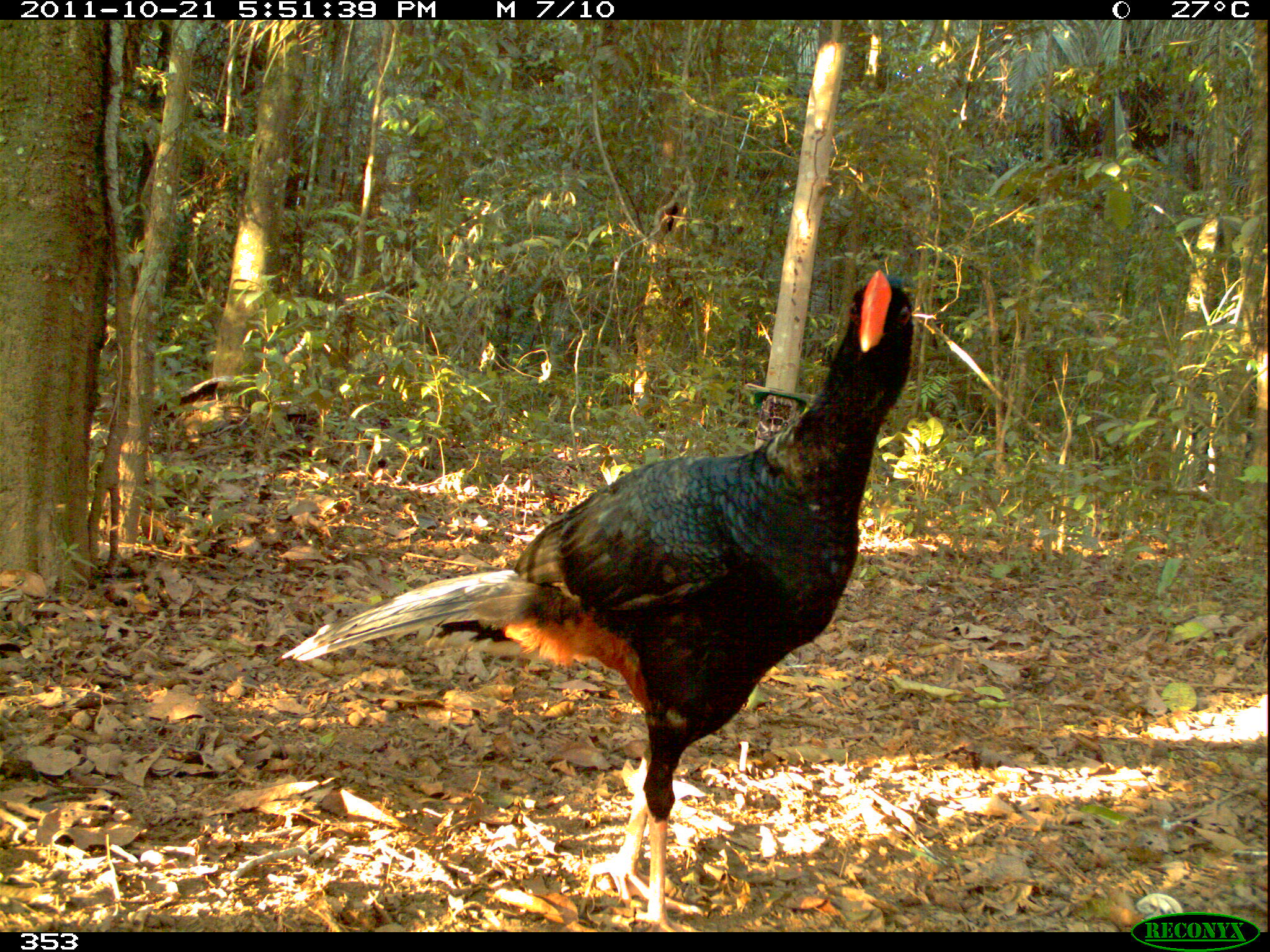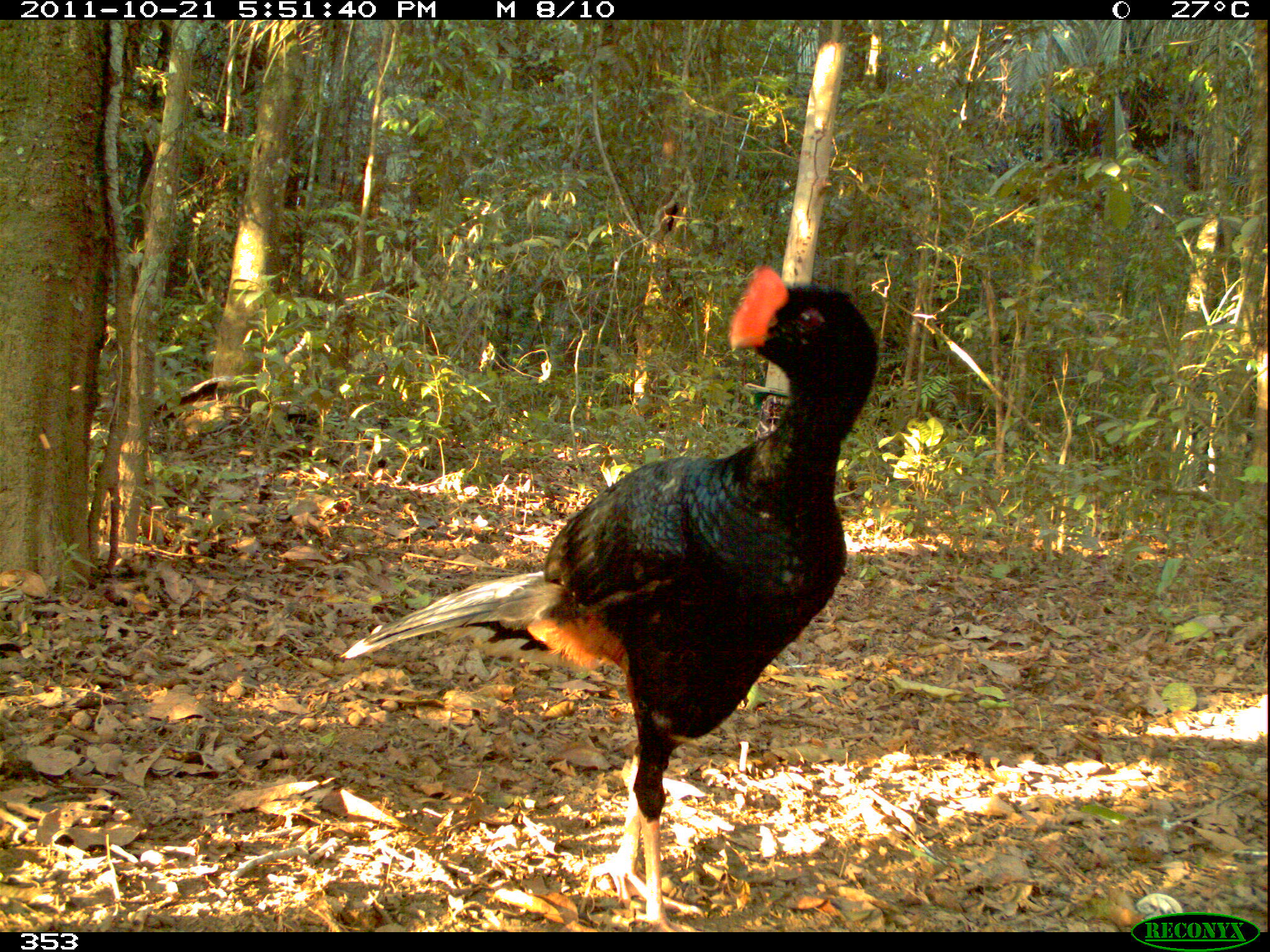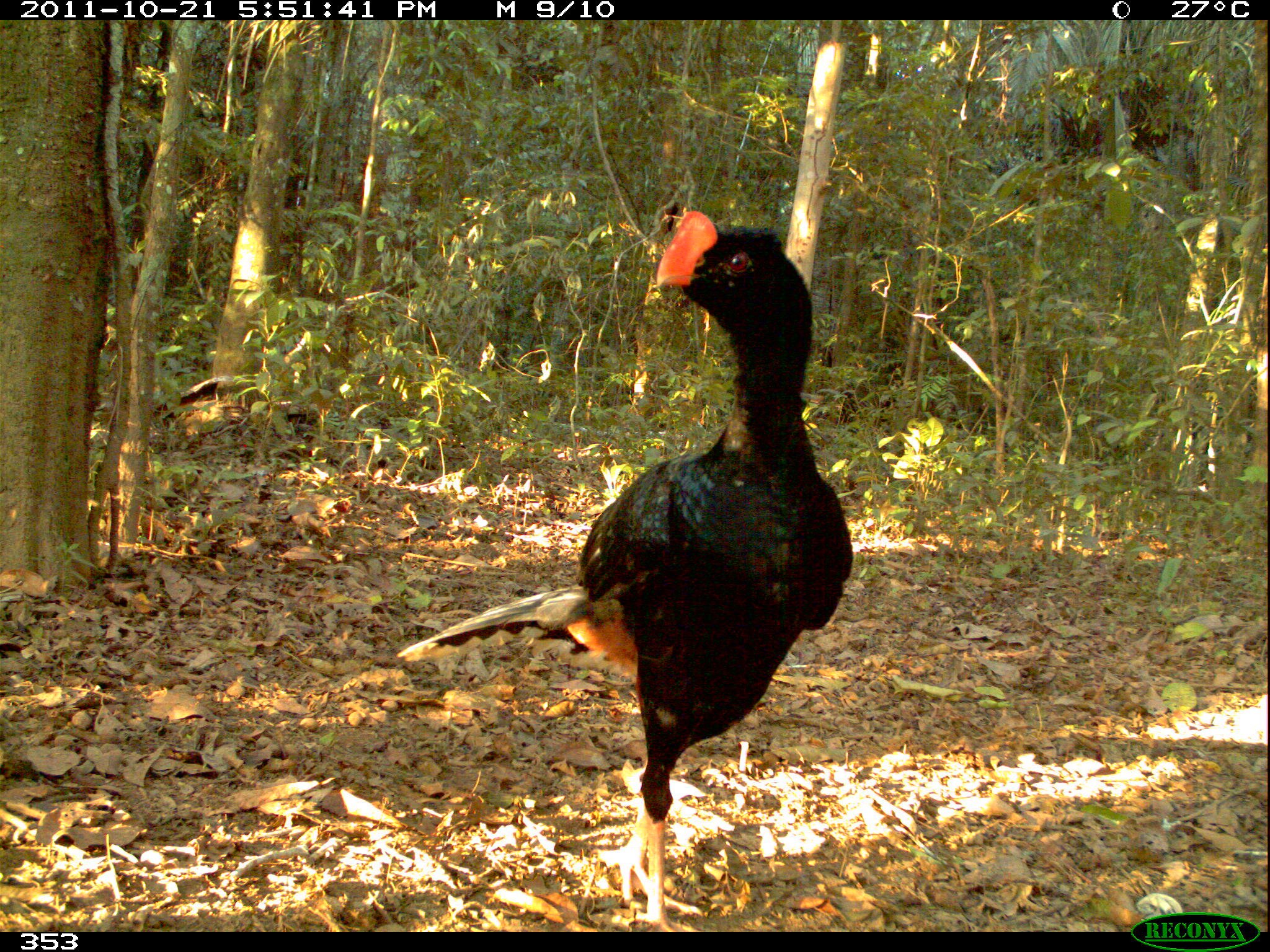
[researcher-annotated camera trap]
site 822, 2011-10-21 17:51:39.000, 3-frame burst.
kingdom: Animalia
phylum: Chordata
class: Aves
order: Galliformes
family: Cracidae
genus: Mitu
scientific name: Mitu tuberosum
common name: razor-billed curassow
Mitu tuberosum (razor-billed curassow).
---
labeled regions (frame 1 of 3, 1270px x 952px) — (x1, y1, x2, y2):
mitu tuberosum: (280, 269, 914, 927)